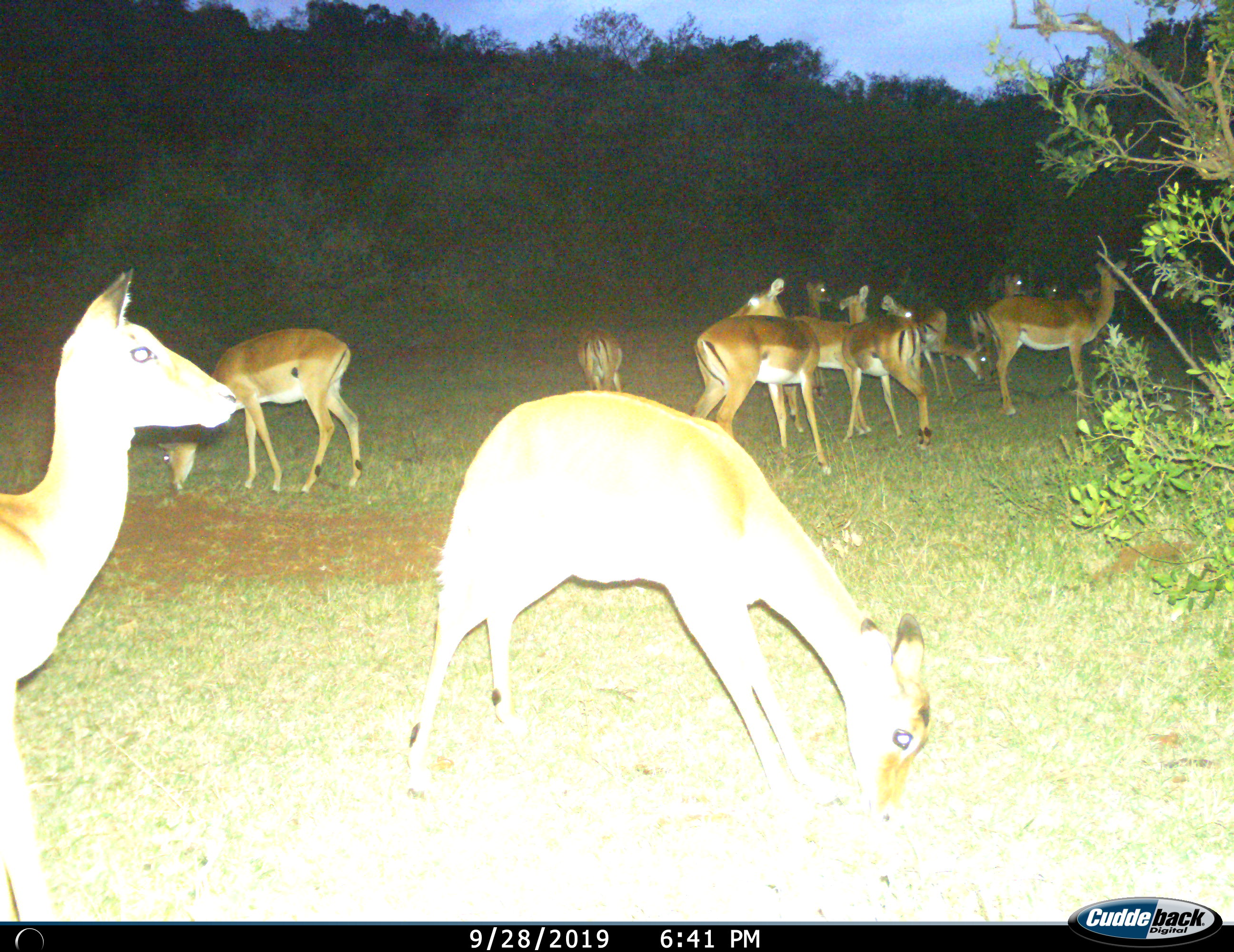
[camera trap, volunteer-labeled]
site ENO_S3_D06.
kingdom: Animalia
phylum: Chordata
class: Mammalia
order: Artiodactyla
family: Bovidae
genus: Aepyceros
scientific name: Aepyceros melampus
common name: impala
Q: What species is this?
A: Impala (Aepyceros melampus).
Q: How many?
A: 11-50.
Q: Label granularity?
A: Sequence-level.